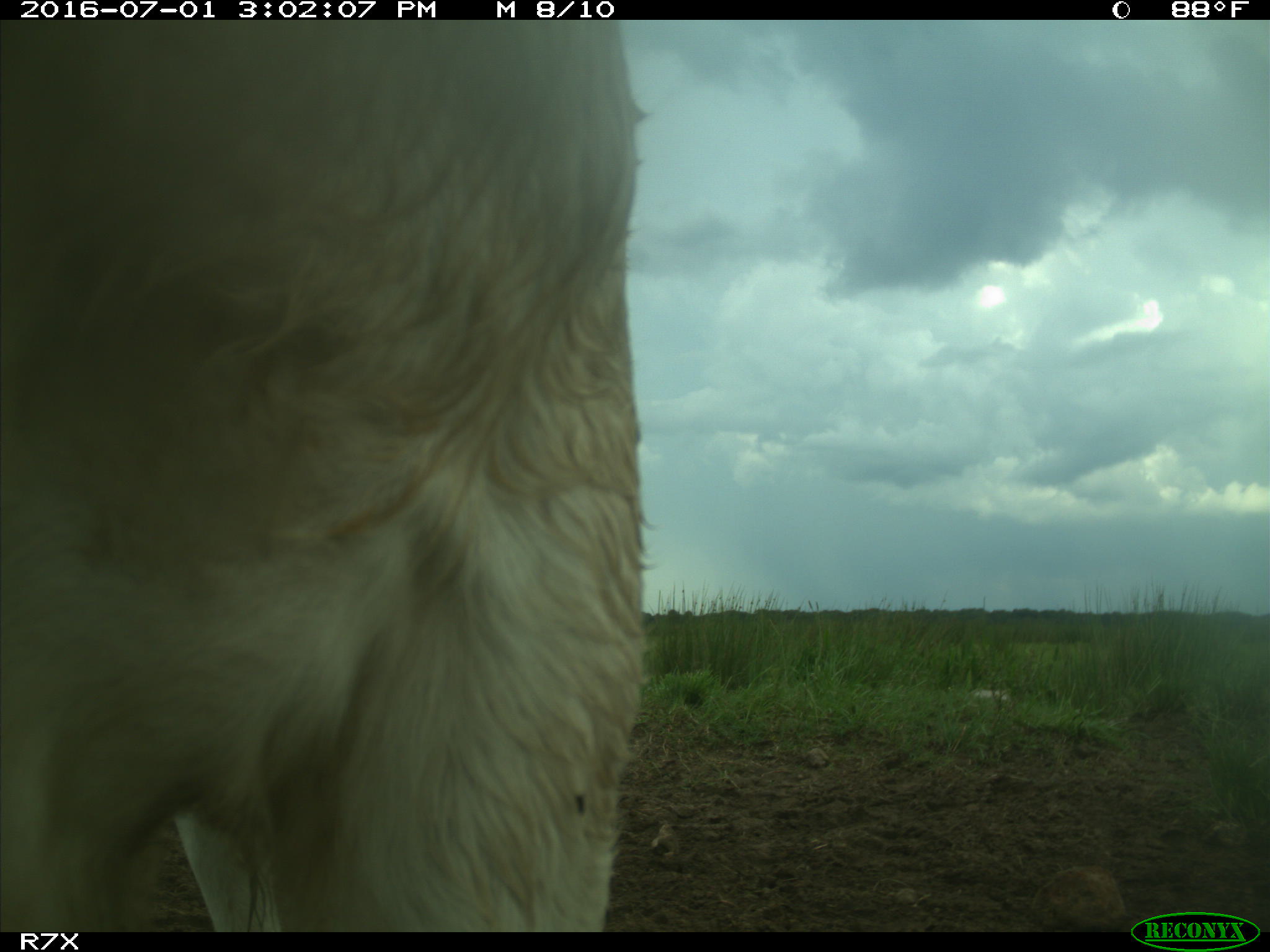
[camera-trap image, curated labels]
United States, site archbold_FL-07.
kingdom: Animalia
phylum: Chordata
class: Mammalia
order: Artiodactyla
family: Bovidae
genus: Bos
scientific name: Bos taurus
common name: domestic cow